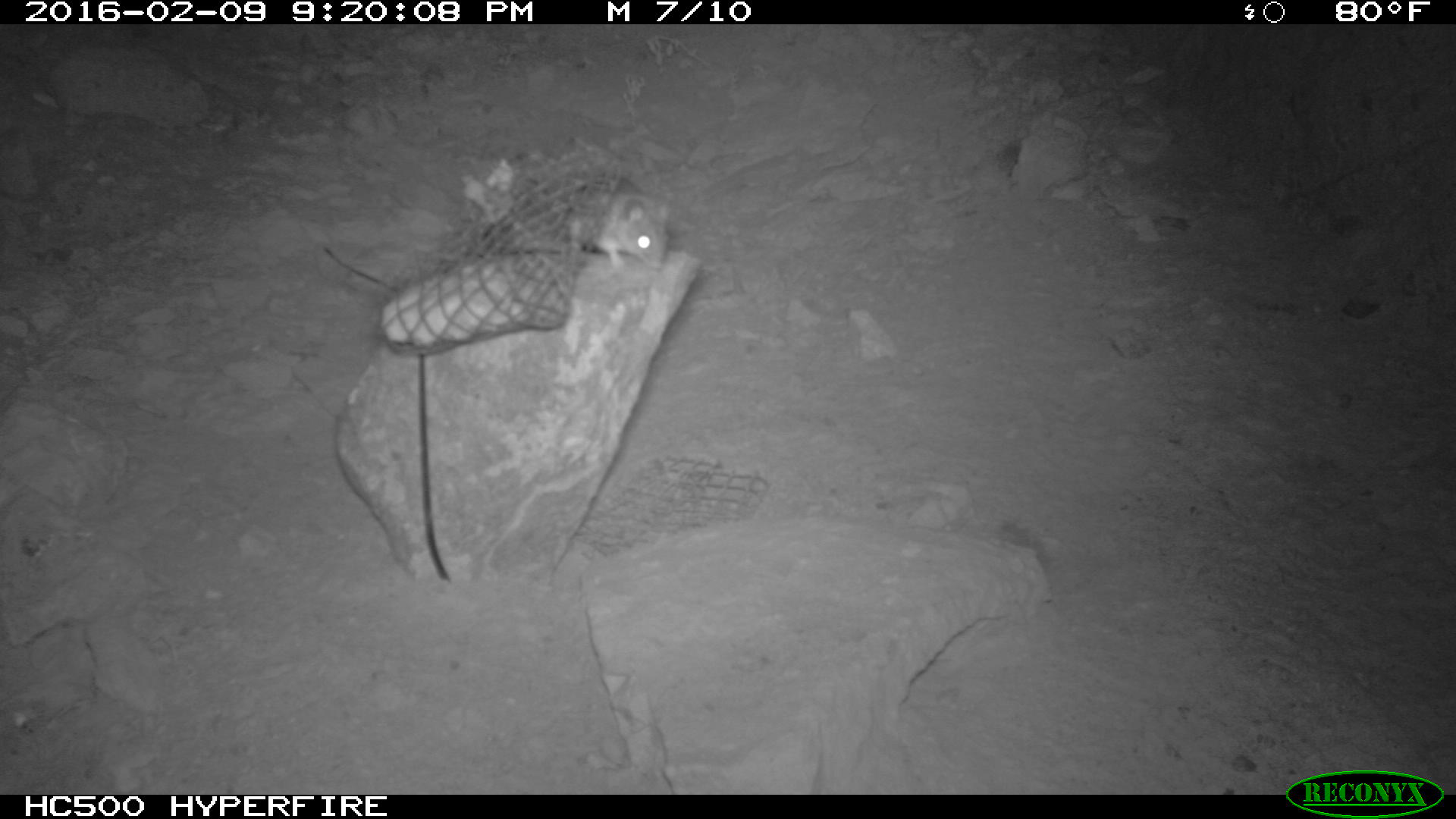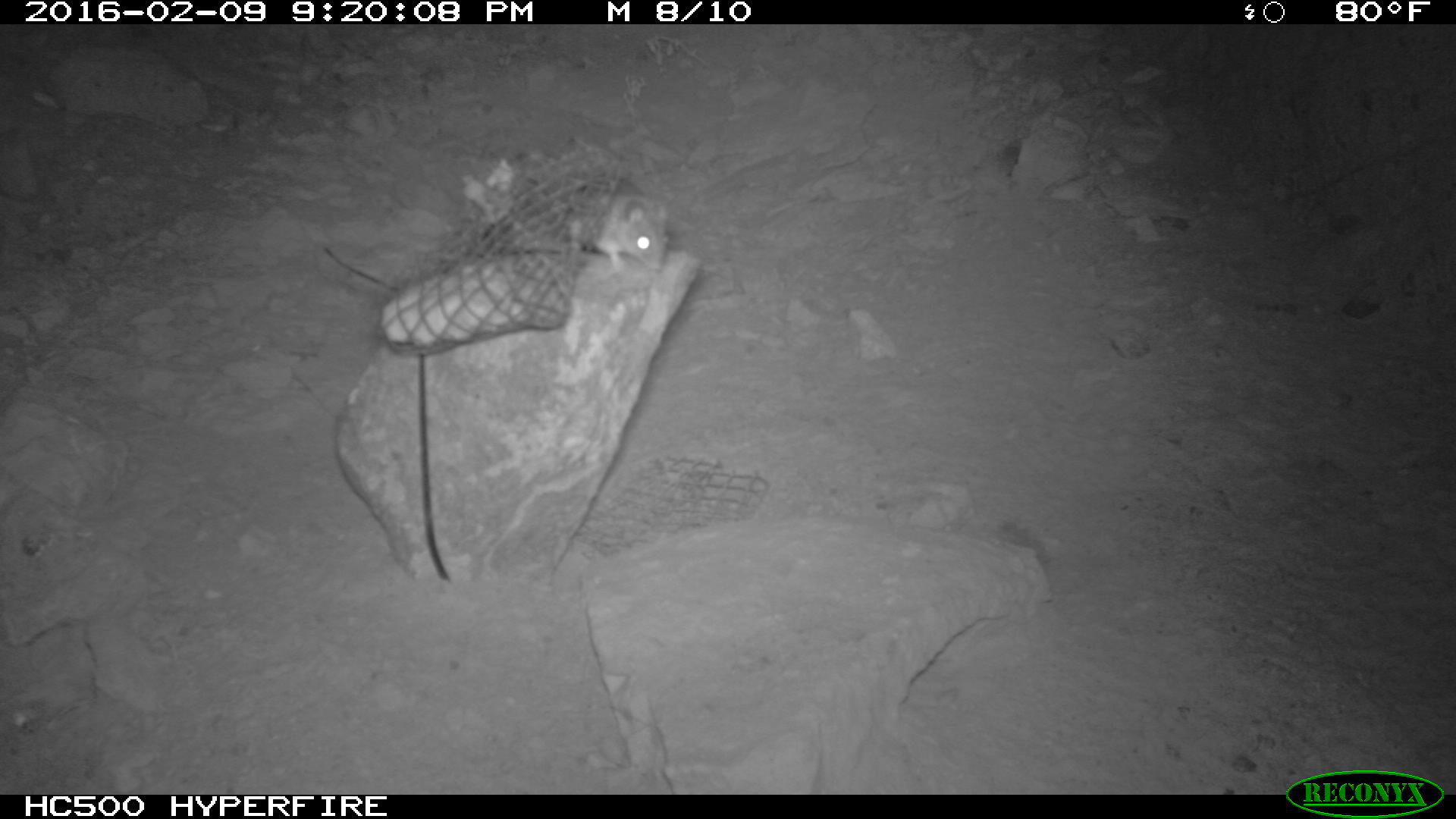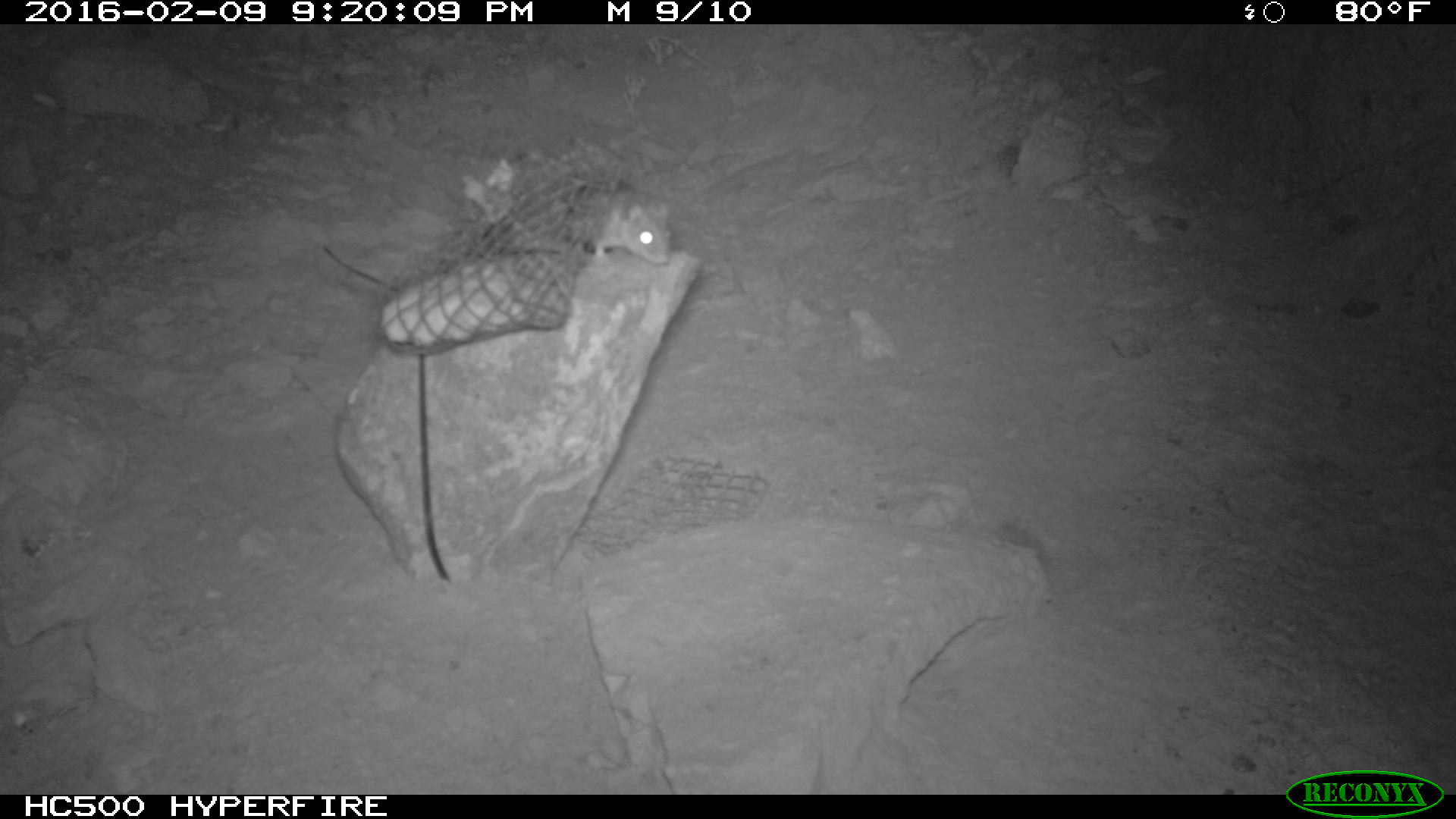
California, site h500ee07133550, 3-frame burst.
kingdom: Animalia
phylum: Chordata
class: Mammalia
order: Rodentia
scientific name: Rodentia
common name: rodent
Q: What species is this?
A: Rodent (Rodentia).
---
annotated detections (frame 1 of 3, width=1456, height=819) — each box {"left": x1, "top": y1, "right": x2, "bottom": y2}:
rodent: {"left": 564, "top": 175, "right": 671, "bottom": 275}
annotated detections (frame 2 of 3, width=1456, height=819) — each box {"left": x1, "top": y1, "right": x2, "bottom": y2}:
rodent: {"left": 564, "top": 173, "right": 668, "bottom": 271}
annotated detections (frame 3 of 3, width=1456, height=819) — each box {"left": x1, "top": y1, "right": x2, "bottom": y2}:
rodent: {"left": 580, "top": 180, "right": 671, "bottom": 265}